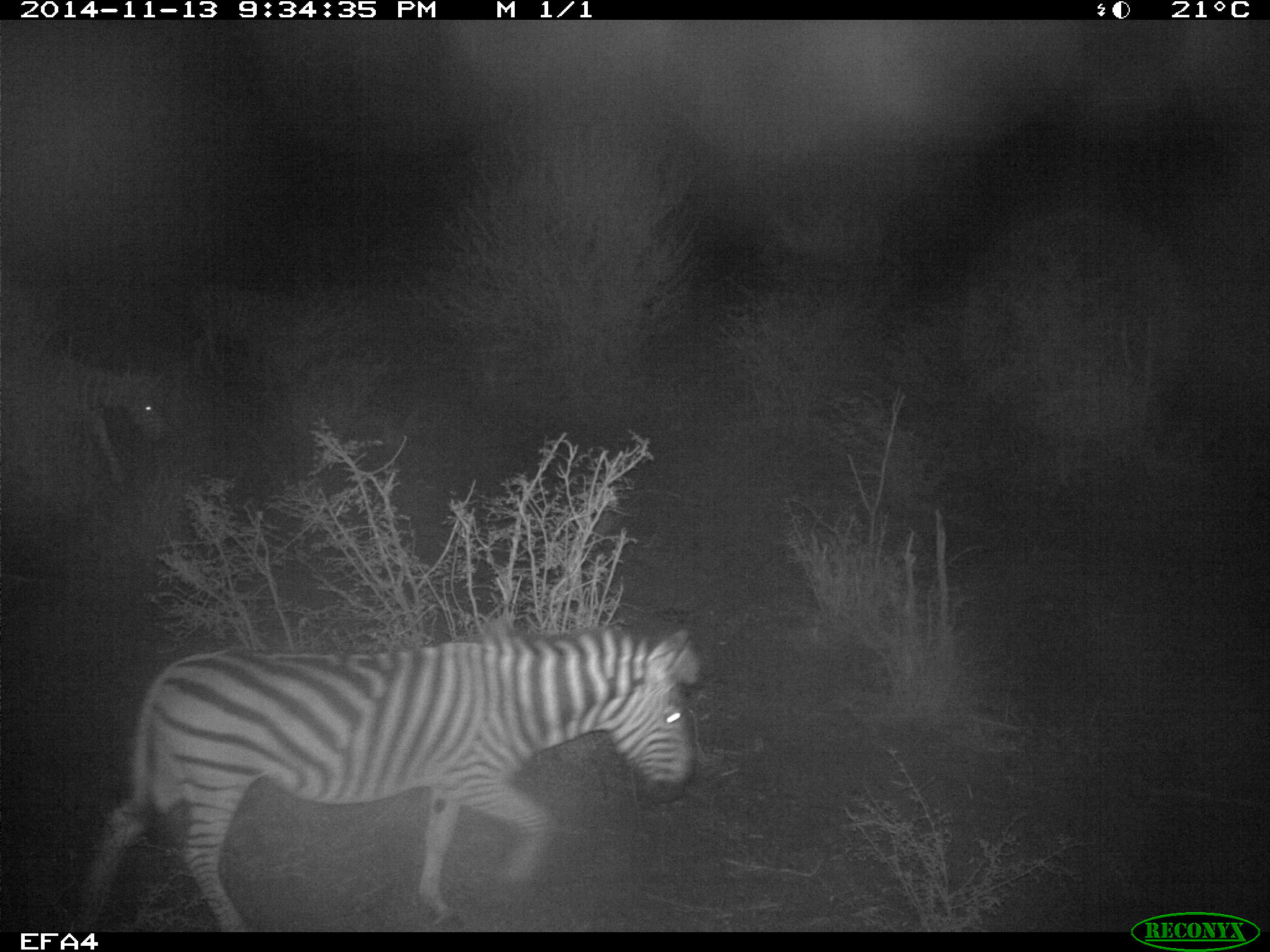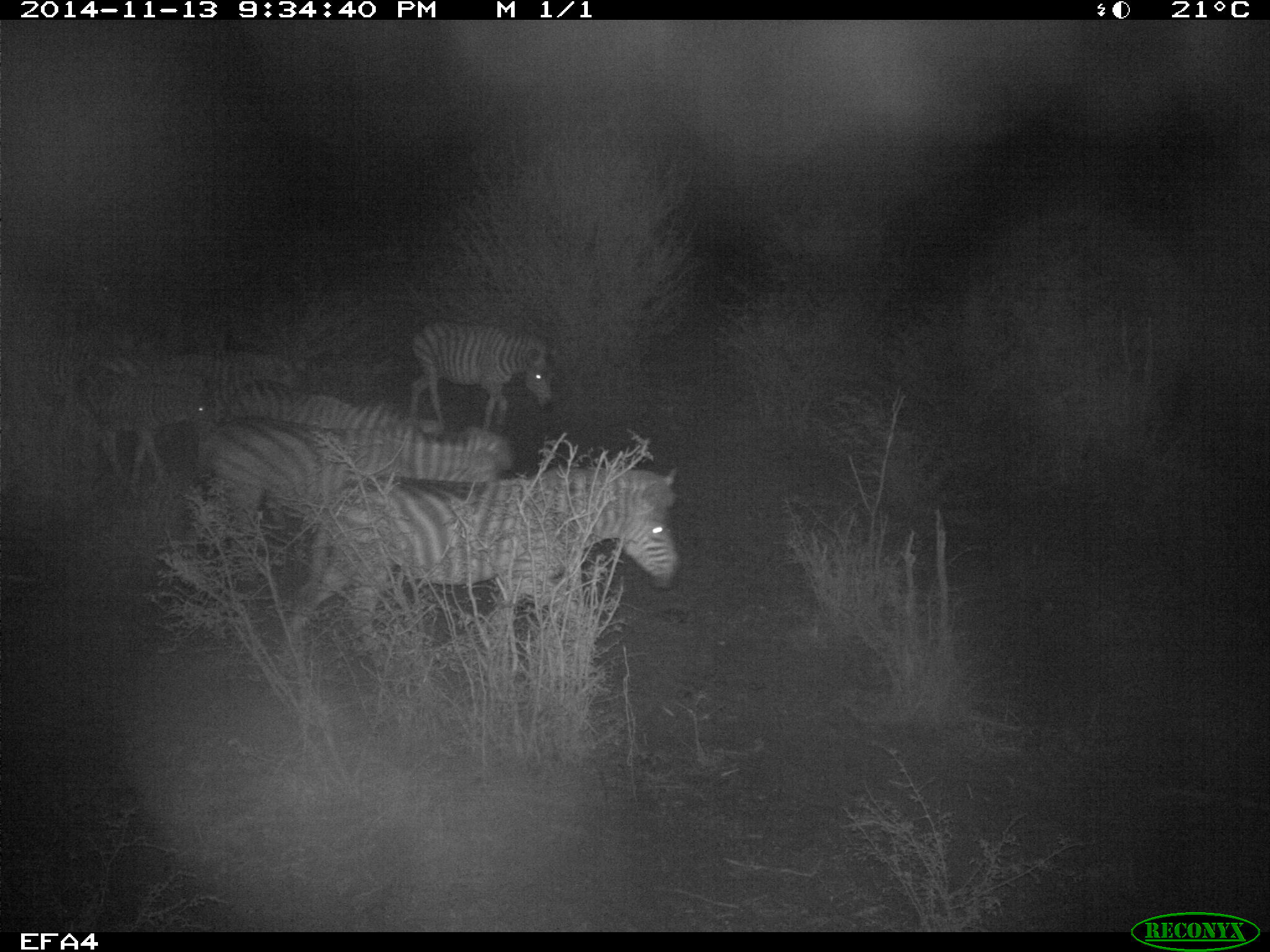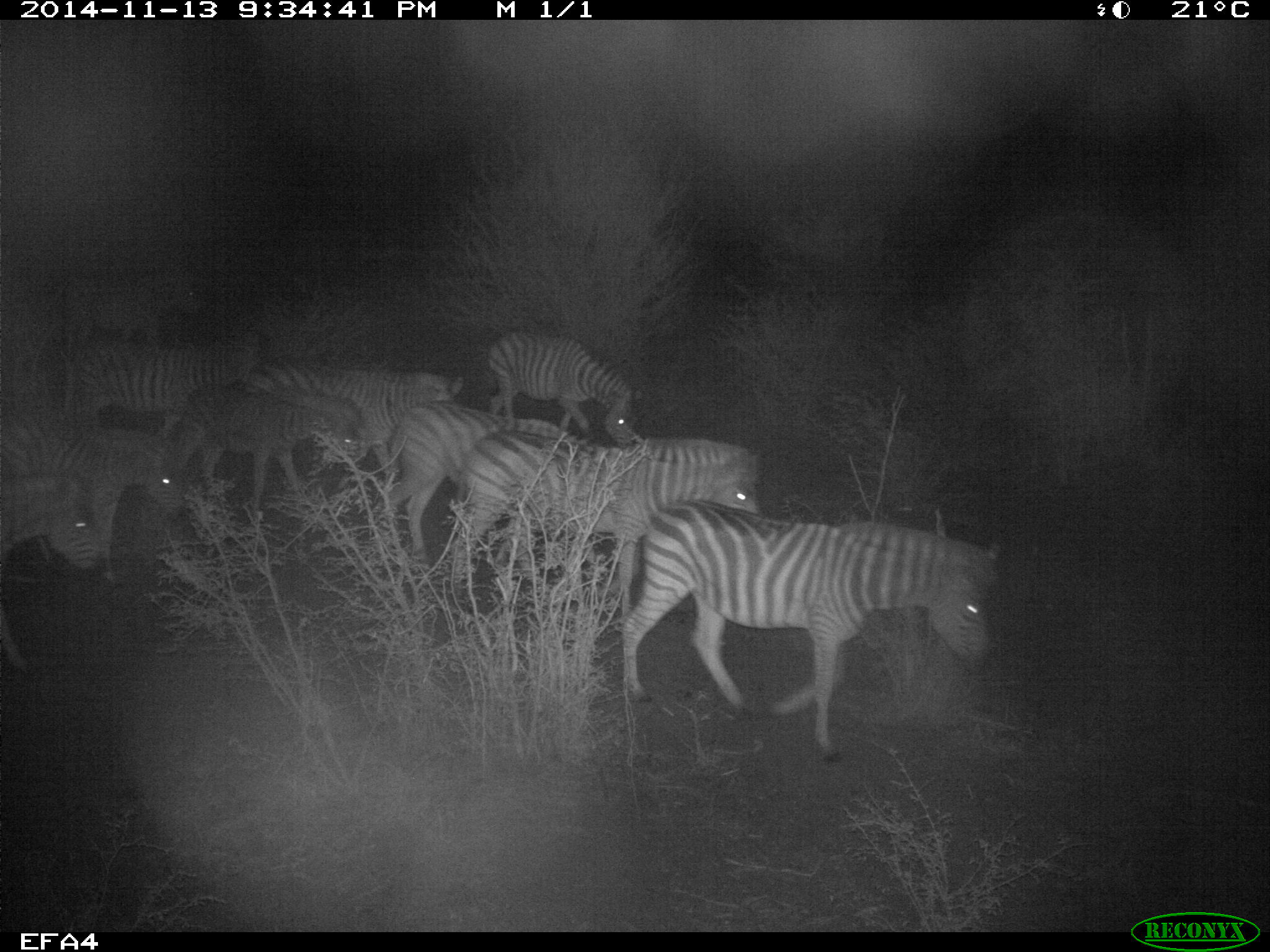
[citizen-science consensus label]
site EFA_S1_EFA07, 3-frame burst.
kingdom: Animalia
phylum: Chordata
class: Mammalia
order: Perissodactyla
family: Equidae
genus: Equus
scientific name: Equus quagga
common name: plains zebra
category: zebraplains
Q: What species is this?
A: Zebraplains (plains zebra) (Equus quagga).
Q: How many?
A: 2.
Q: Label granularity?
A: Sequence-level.